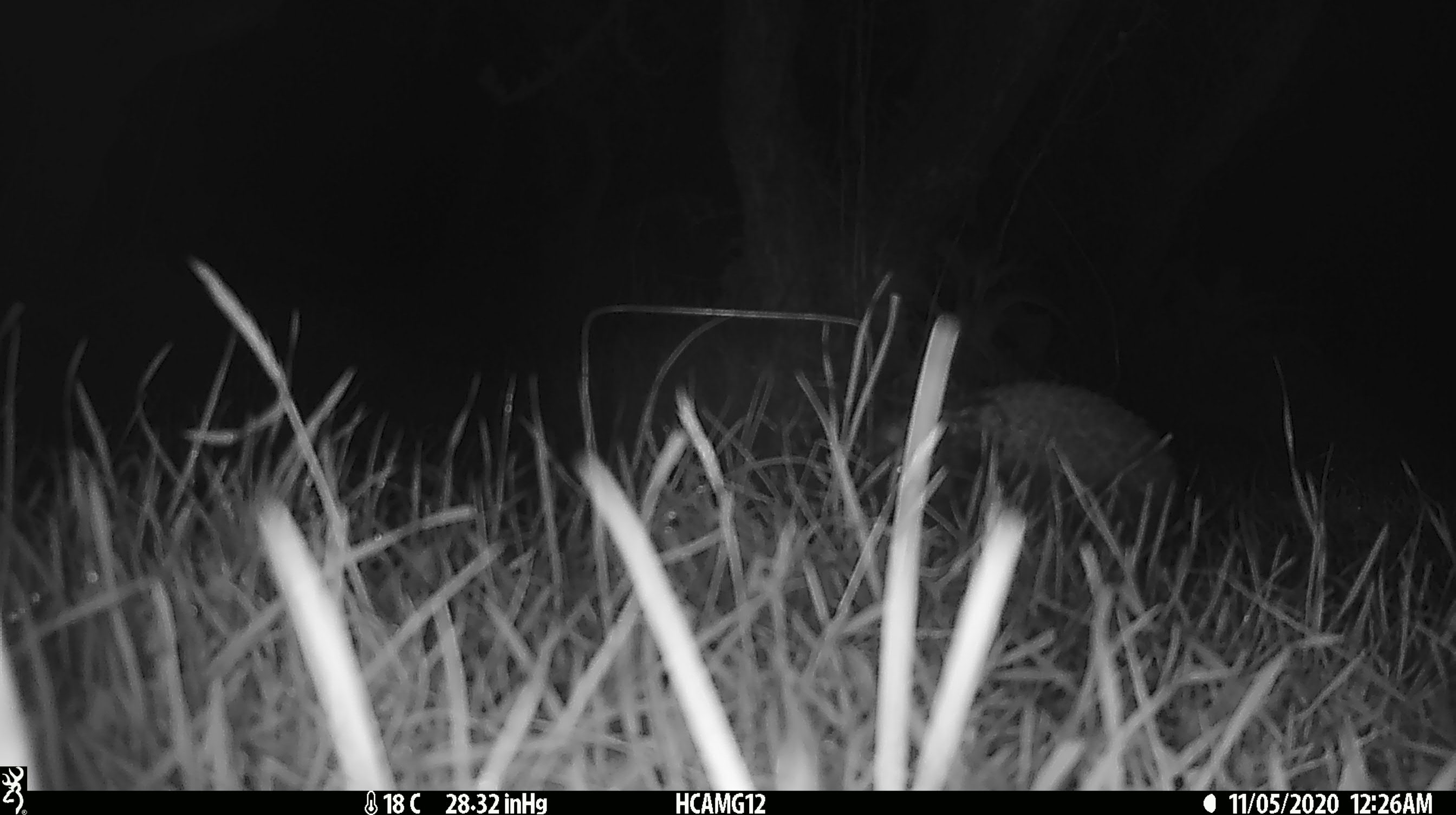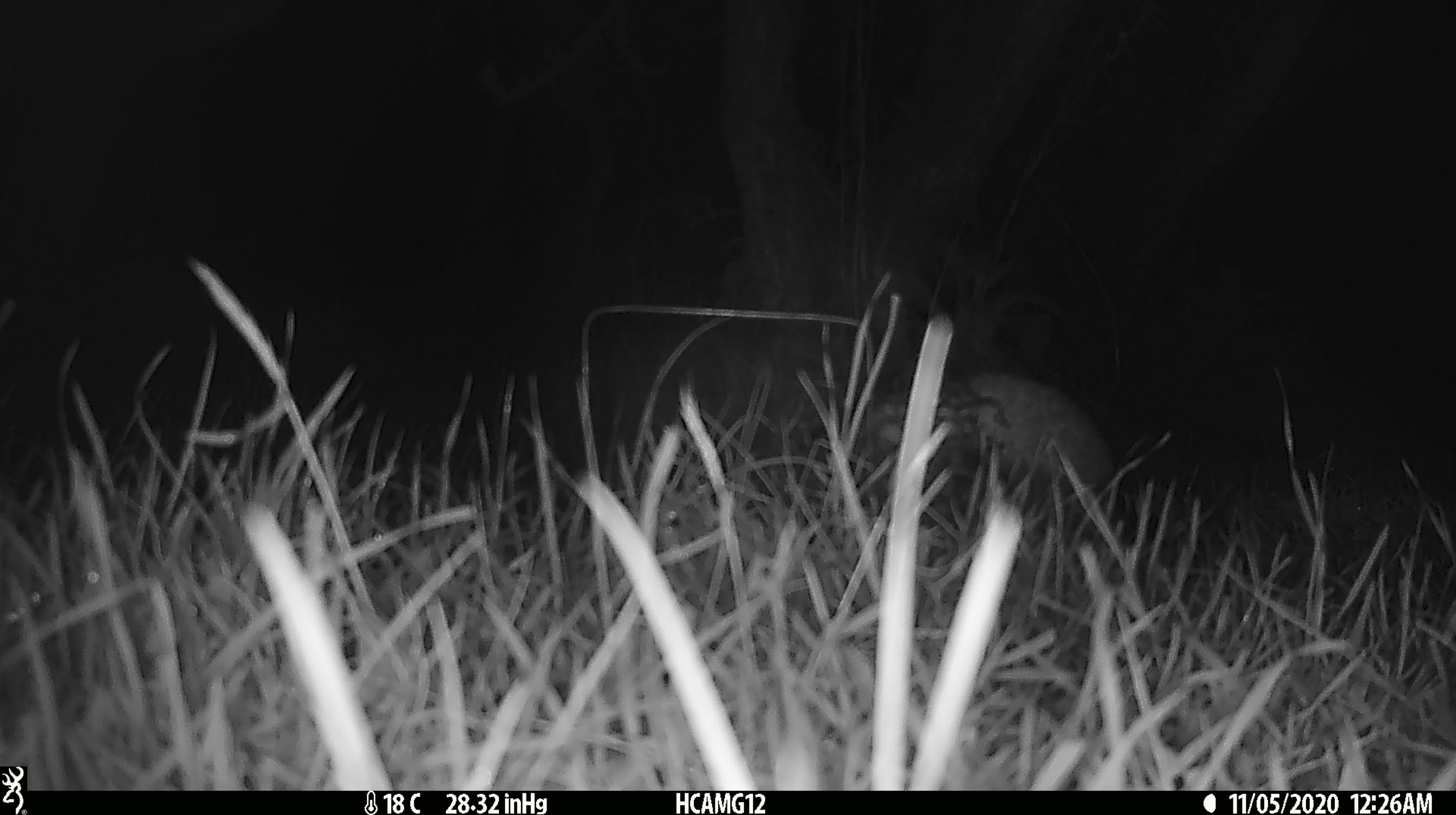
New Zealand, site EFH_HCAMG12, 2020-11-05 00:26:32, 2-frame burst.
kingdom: Animalia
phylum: Chordata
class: Mammalia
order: Eulipotyphla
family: Erinaceidae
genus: Erinaceus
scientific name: Erinaceus europaeus europaeus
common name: european hedgehog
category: hedgehog